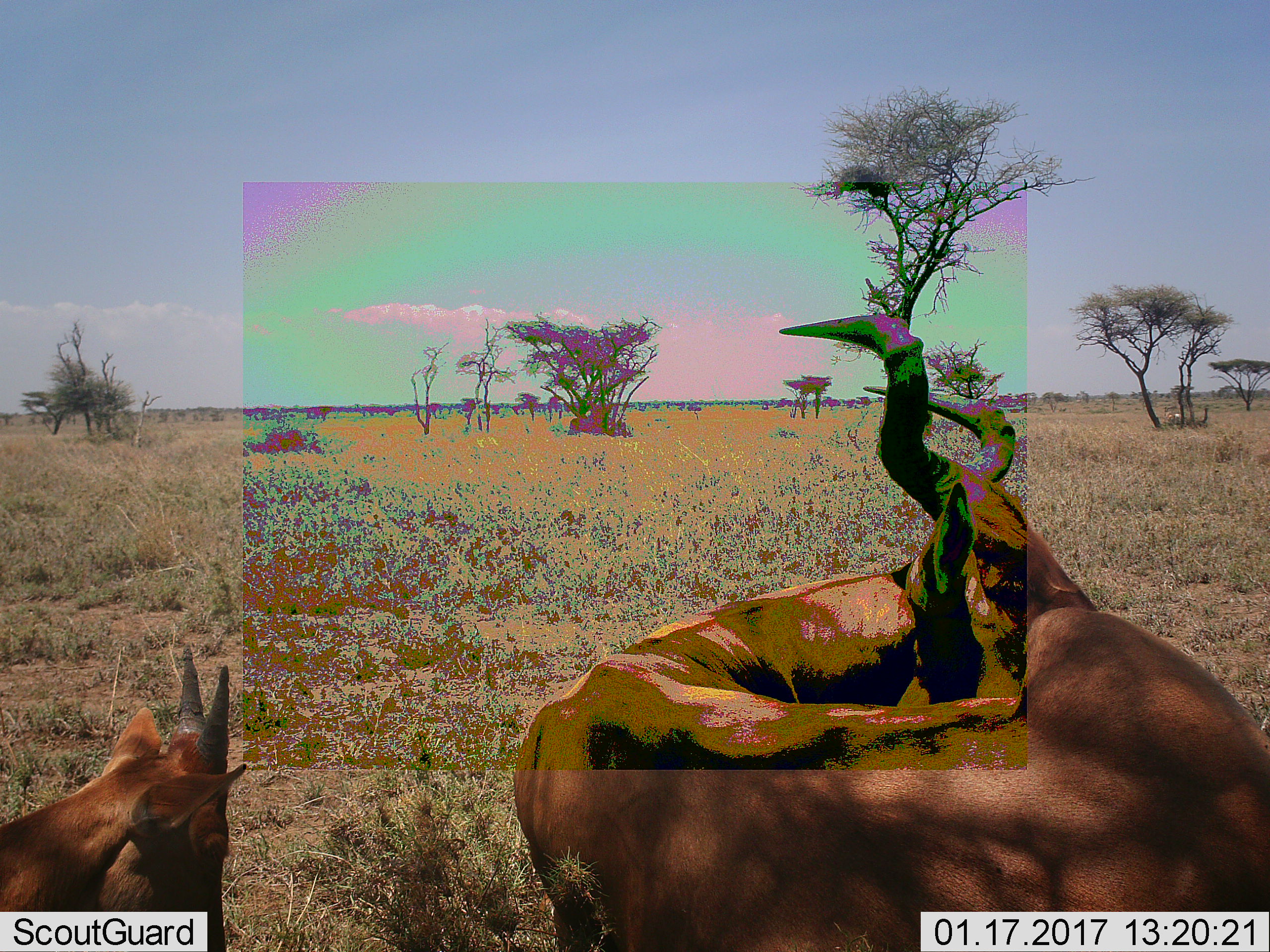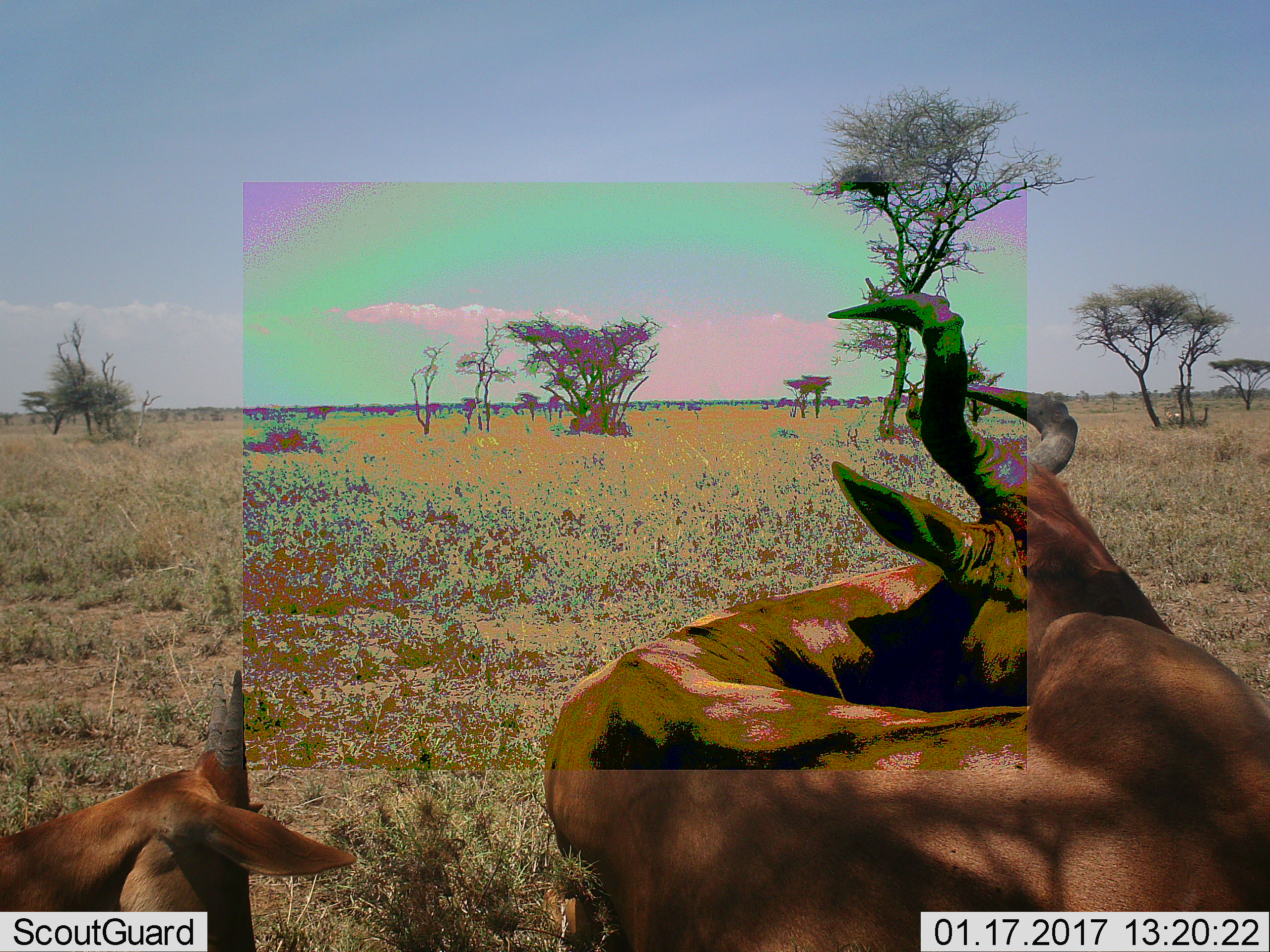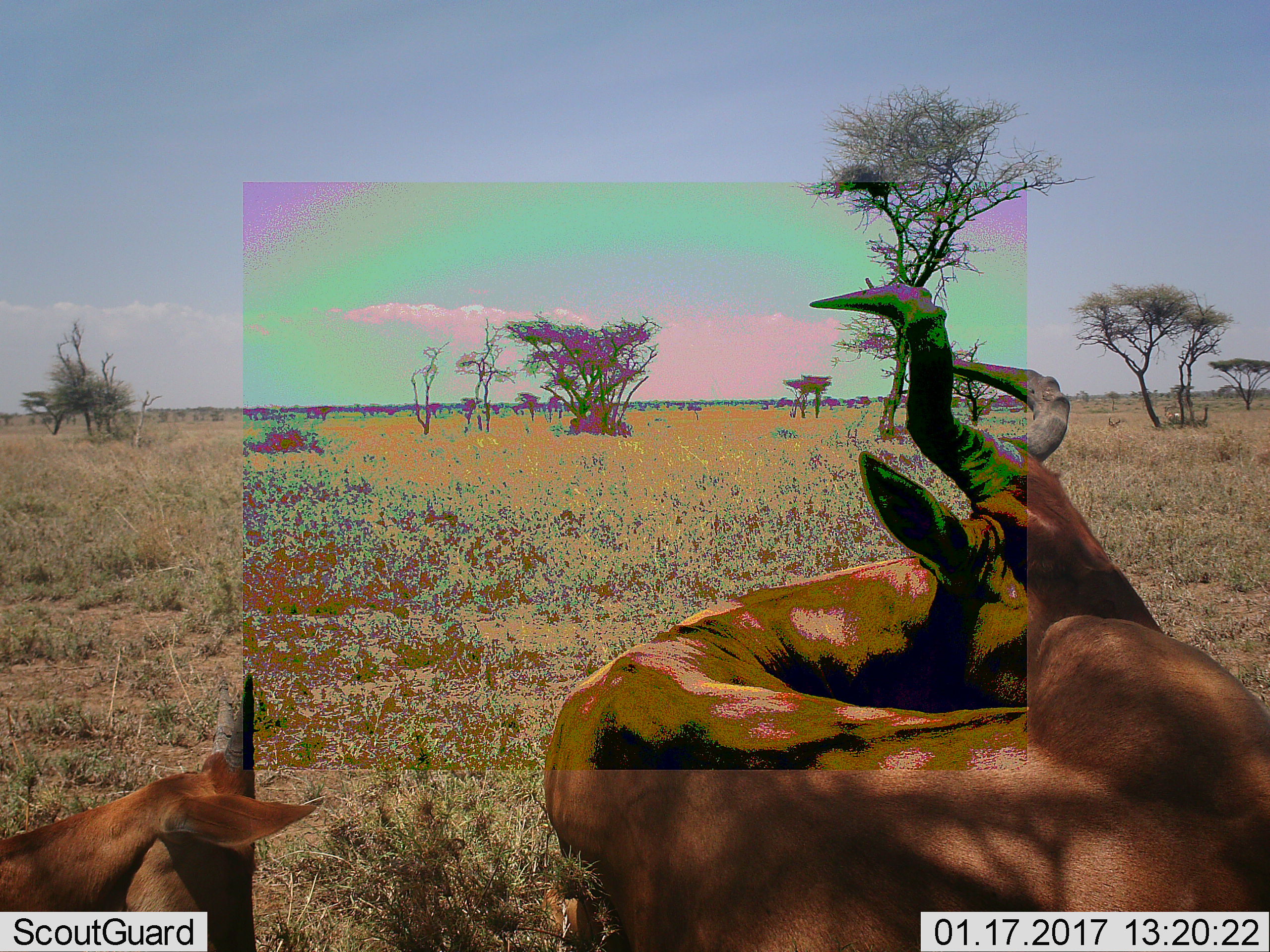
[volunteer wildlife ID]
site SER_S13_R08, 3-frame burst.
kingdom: Animalia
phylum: Chordata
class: Mammalia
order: Artiodactyla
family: Bovidae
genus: Alcelaphus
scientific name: Alcelaphus buselaphus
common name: hartebeest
Hartebeest (Alcelaphus buselaphus), count 2. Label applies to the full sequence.